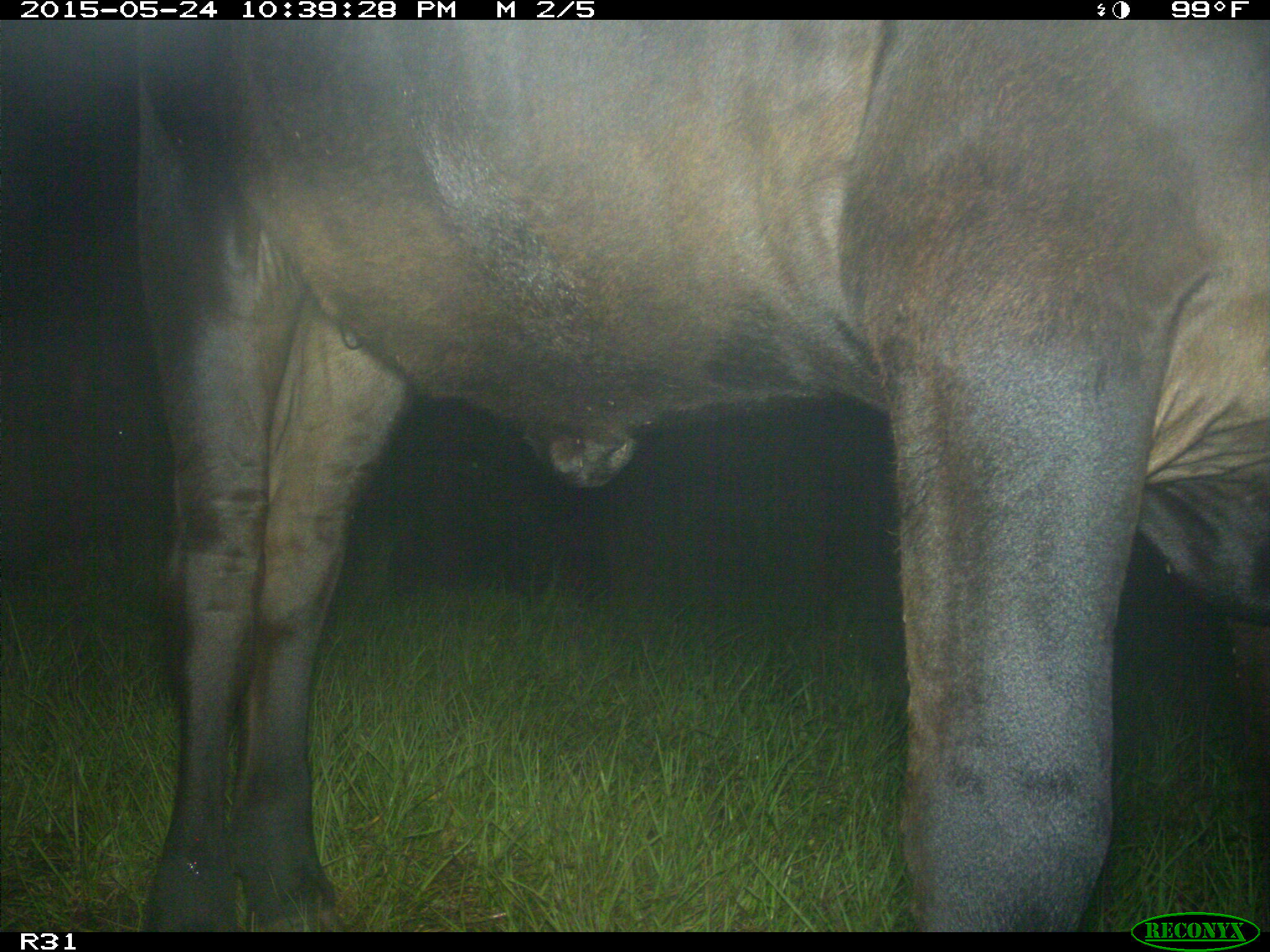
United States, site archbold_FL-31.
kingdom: Animalia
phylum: Chordata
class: Mammalia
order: Artiodactyla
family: Bovidae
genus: Bos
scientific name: Bos taurus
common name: domestic cow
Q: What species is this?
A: Bos taurus (domestic cow).